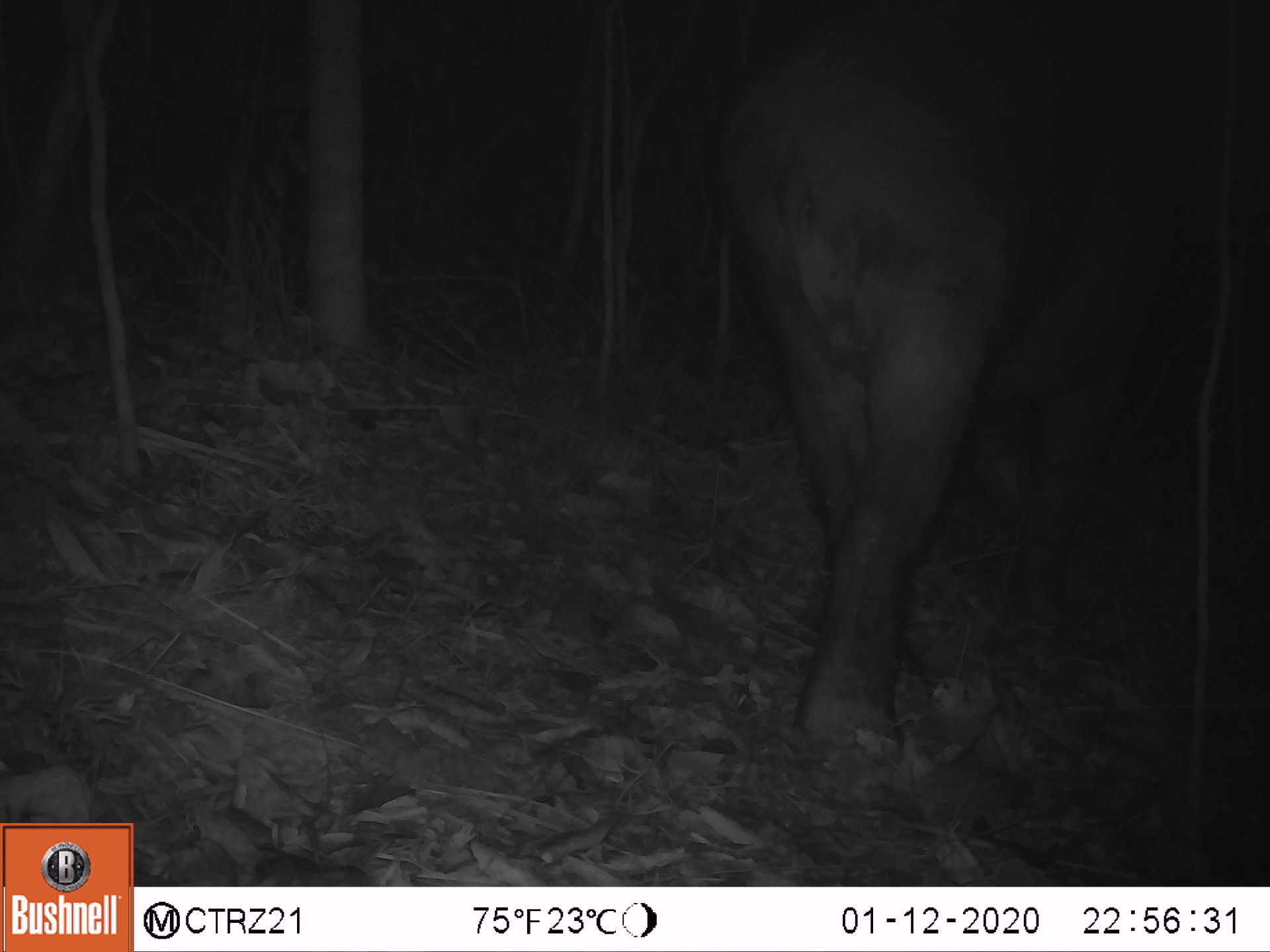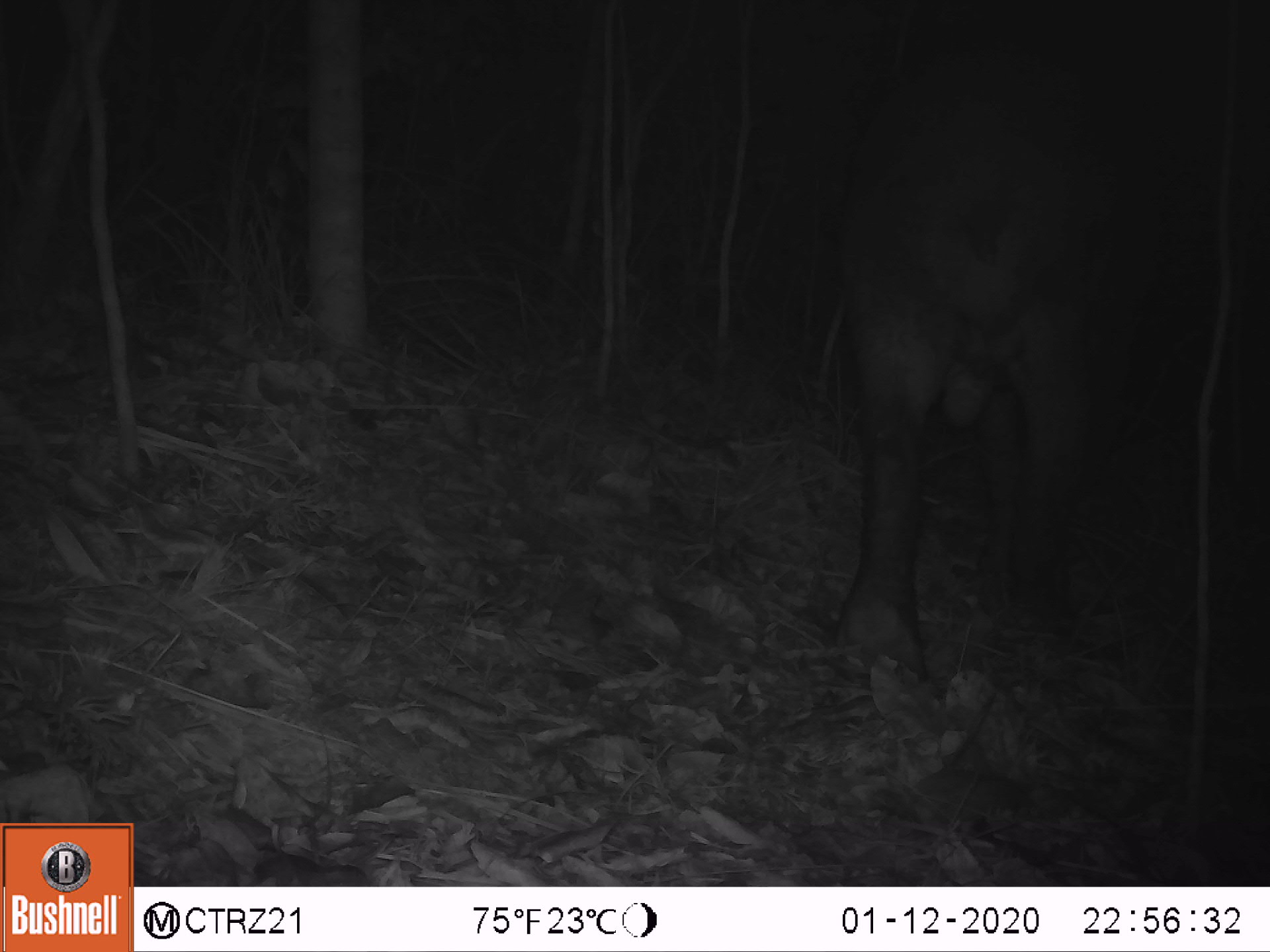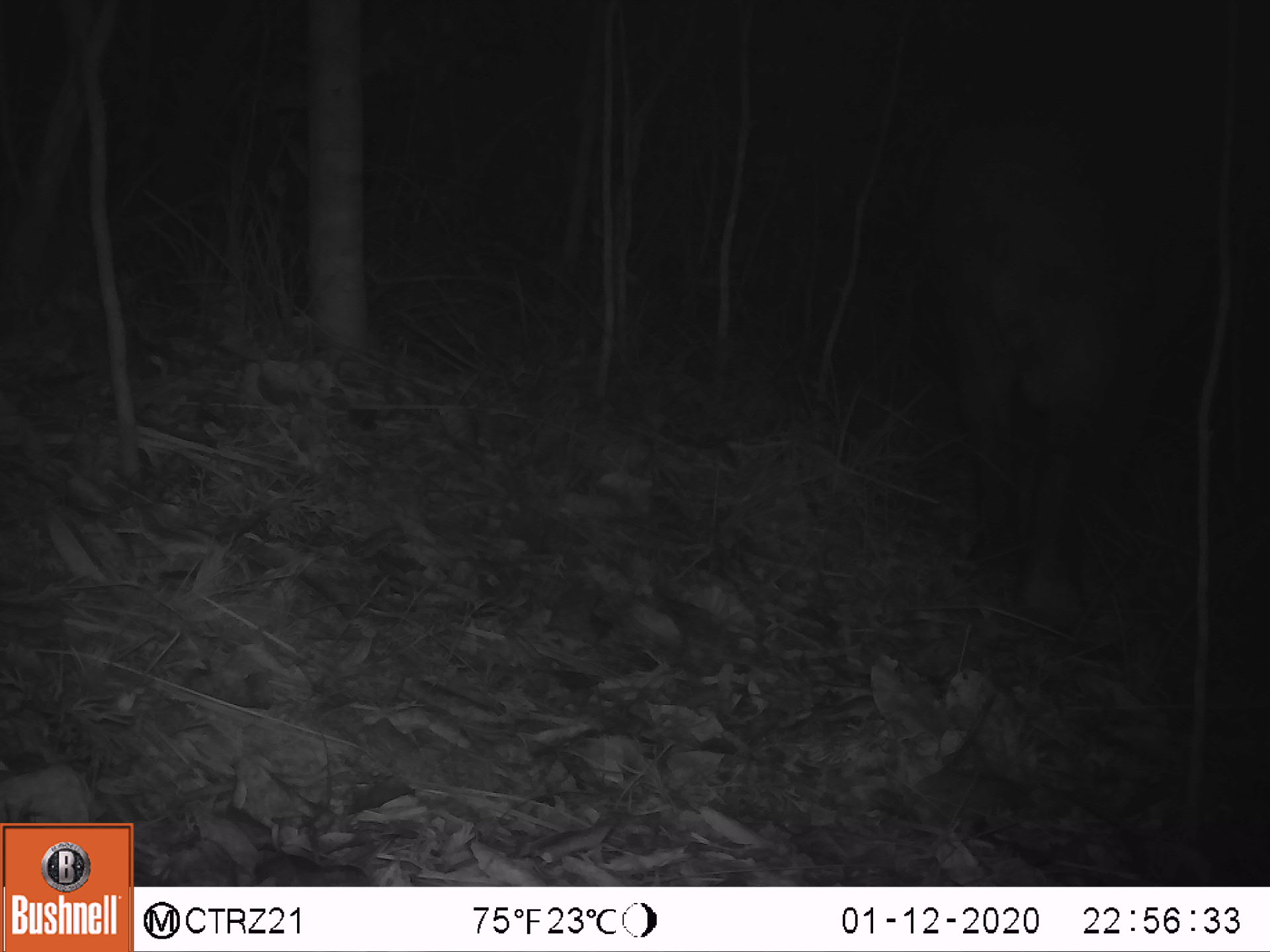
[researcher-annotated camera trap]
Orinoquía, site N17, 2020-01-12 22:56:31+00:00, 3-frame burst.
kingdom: Animalia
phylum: Chordata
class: Mammalia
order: Perissodactyla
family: Tapiridae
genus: Tapirus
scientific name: Tapirus terrestris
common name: lowland tapir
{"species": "lowland tapir (Tapirus terrestris)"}